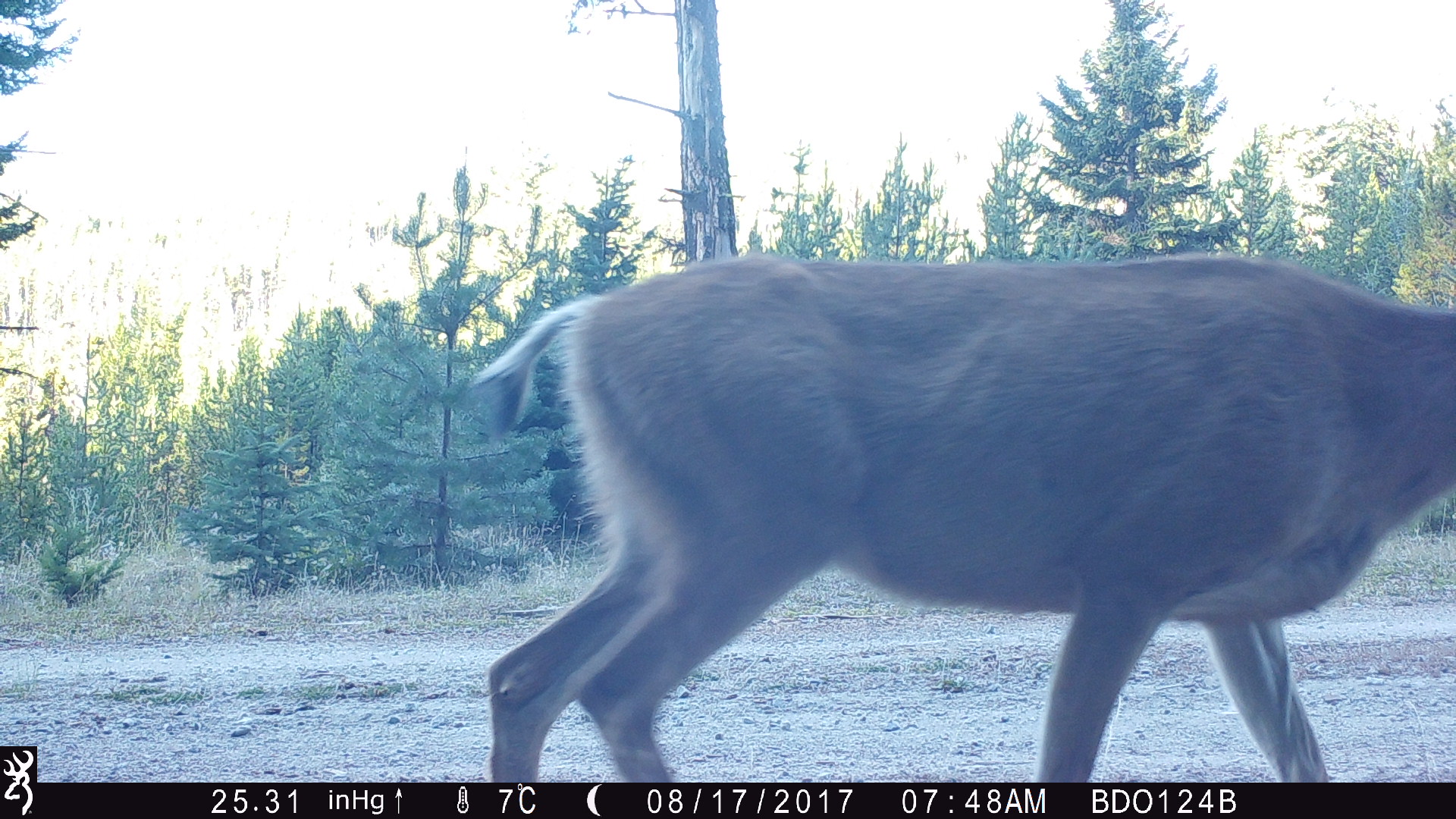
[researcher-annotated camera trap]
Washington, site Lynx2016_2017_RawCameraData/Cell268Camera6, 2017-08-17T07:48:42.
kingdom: Animalia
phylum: Chordata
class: Mammalia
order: Artiodactyla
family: Cervidae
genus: Odocoileus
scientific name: Odocoileus hemionus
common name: mule deer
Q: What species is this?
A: Odocoileus hemionus (mule deer).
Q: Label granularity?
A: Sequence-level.